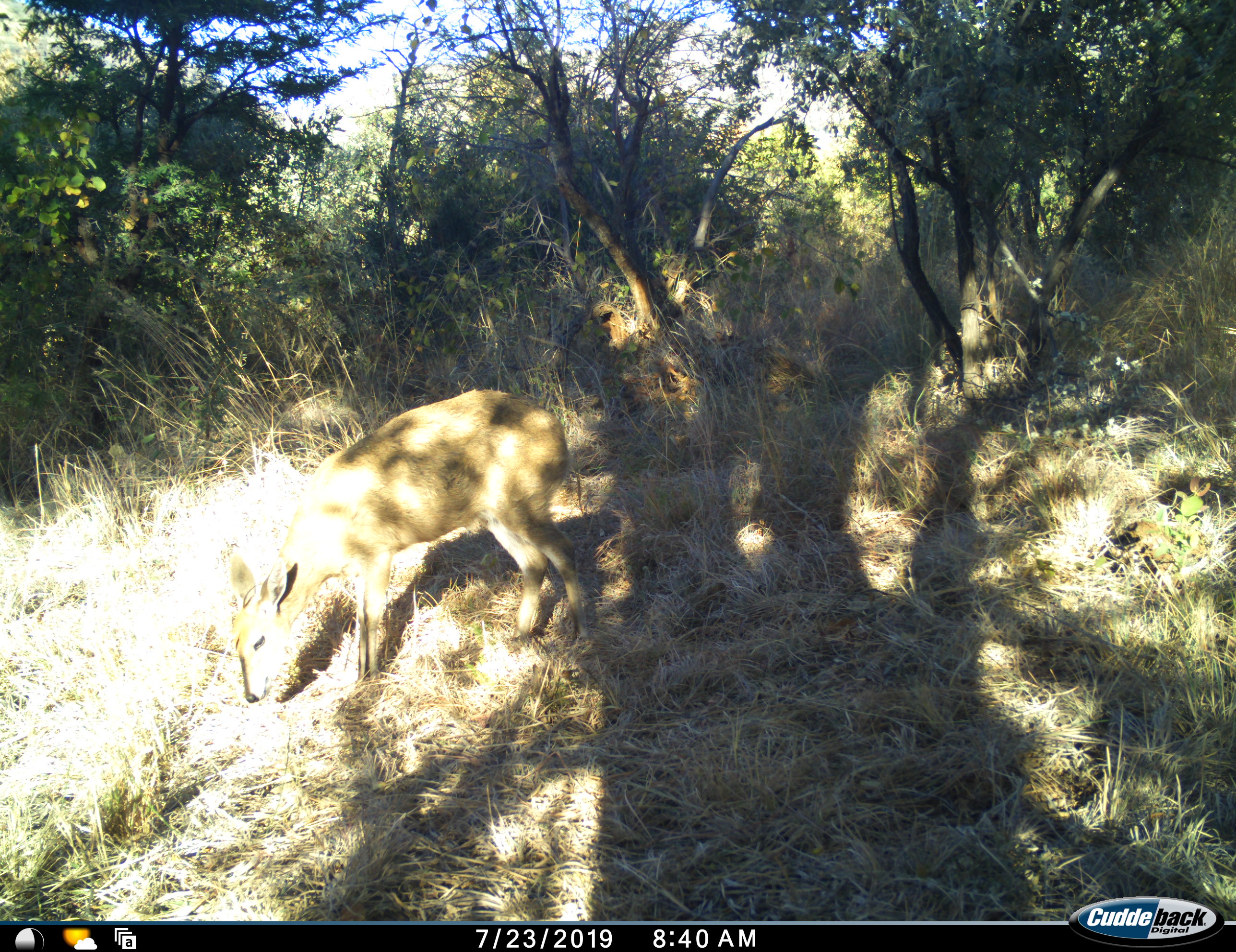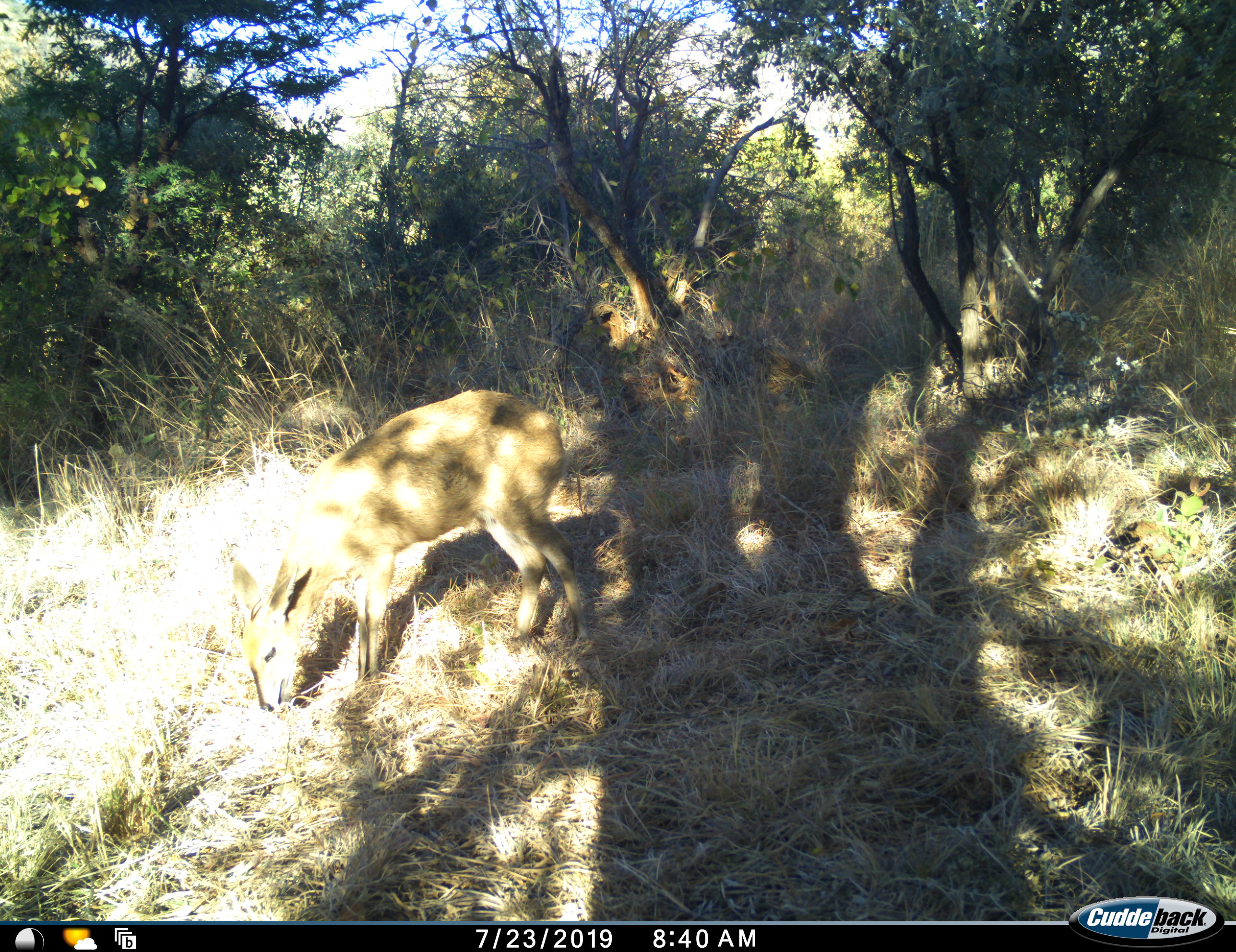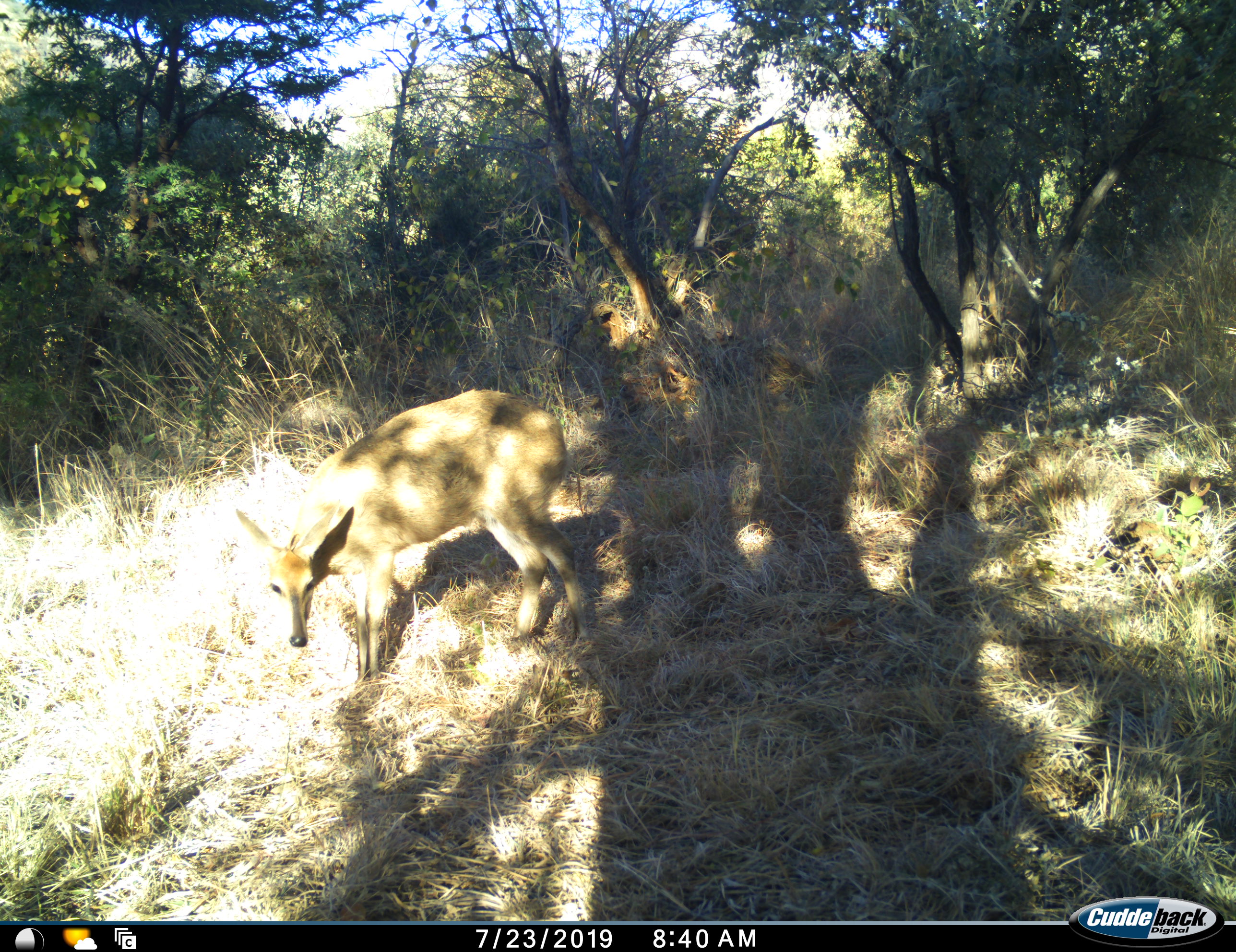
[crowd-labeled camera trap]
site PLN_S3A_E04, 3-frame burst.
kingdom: Animalia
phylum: Chordata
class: Mammalia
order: Artiodactyla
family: Bovidae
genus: Sylvicapra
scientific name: Sylvicapra grimmia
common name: common duiker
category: duikercommongrey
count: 1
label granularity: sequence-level